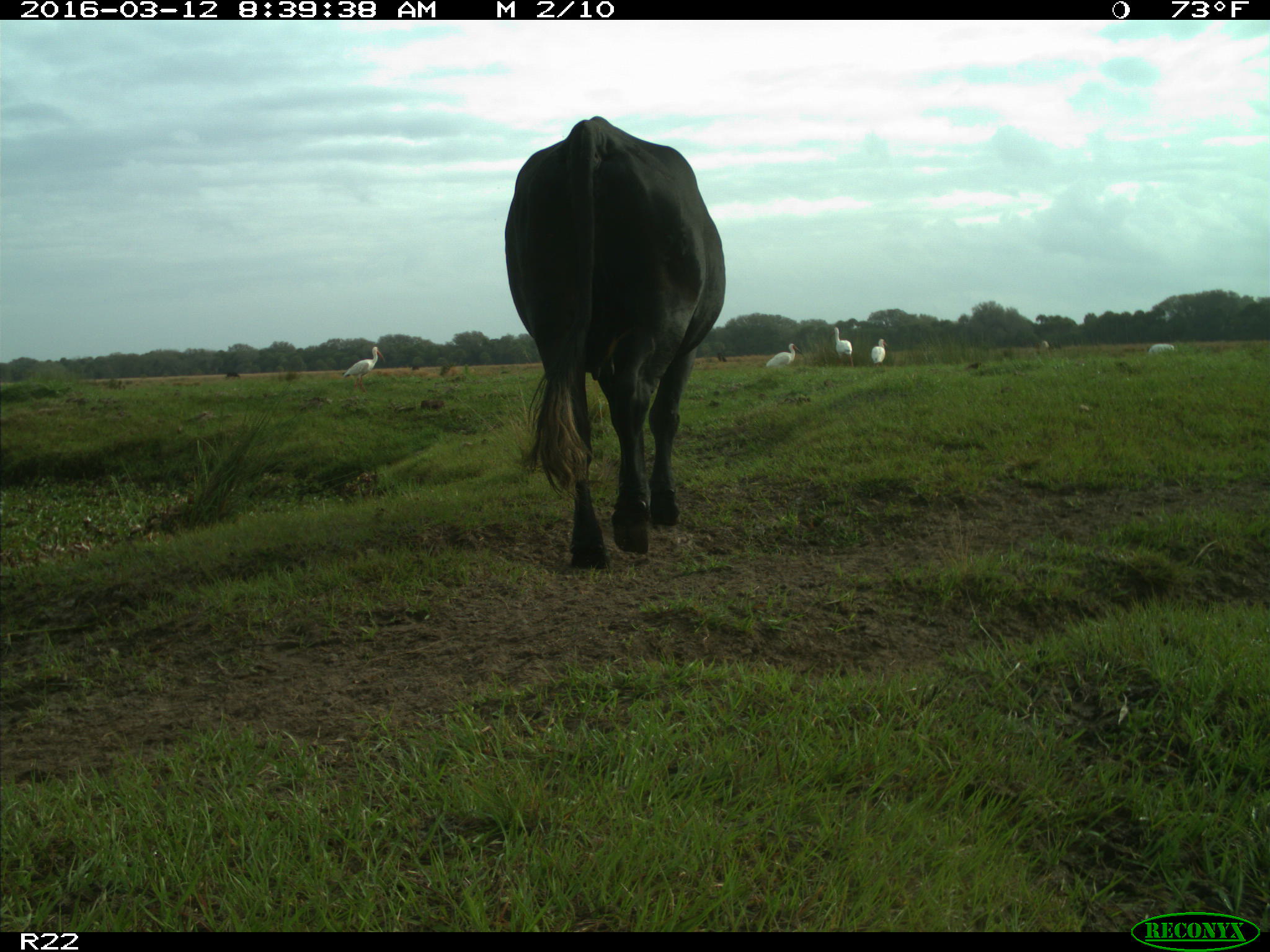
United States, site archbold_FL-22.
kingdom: Animalia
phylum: Chordata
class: Mammalia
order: Artiodactyla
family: Bovidae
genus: Bos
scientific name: Bos taurus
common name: domestic cow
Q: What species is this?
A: Bos taurus (domestic cow).